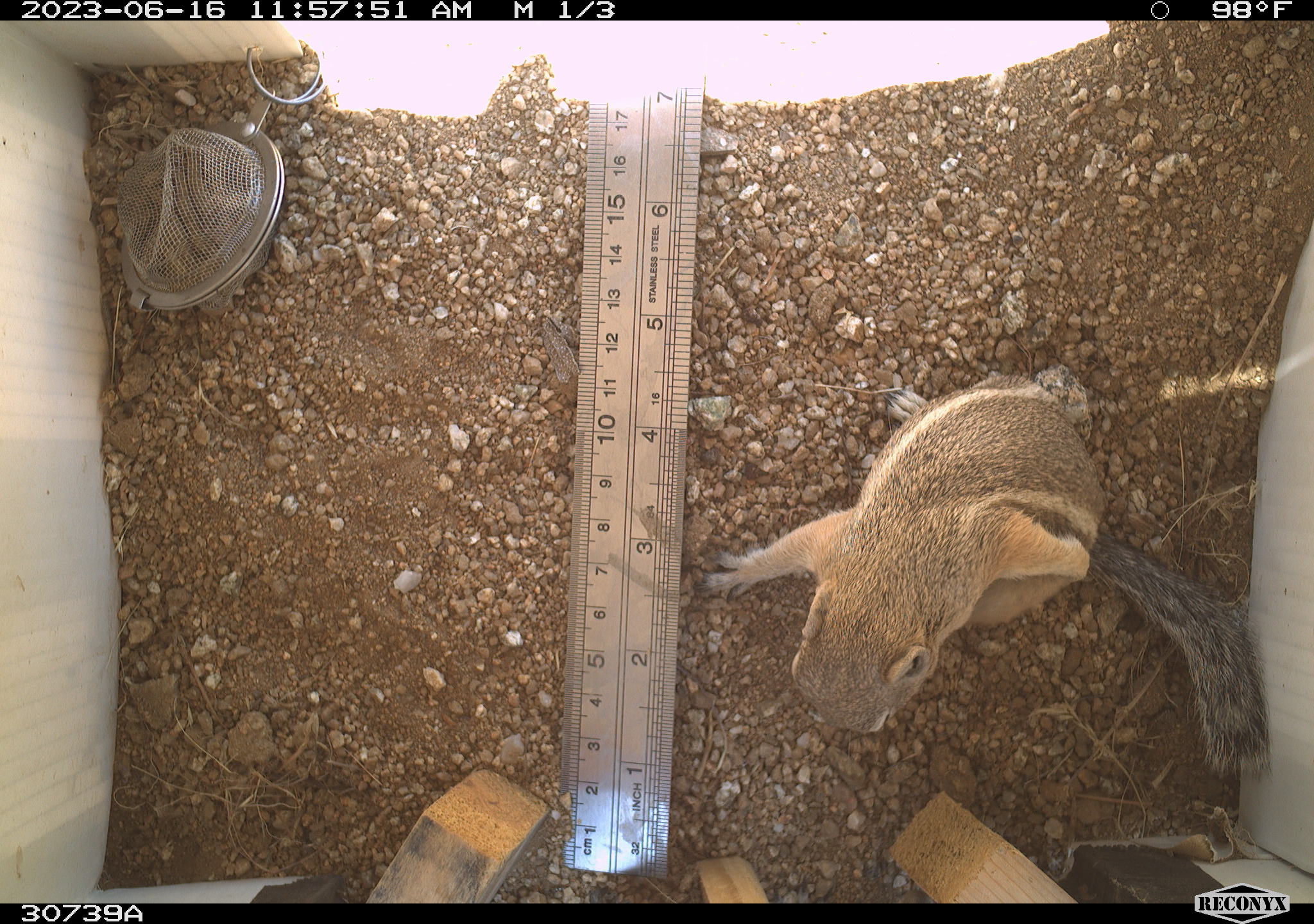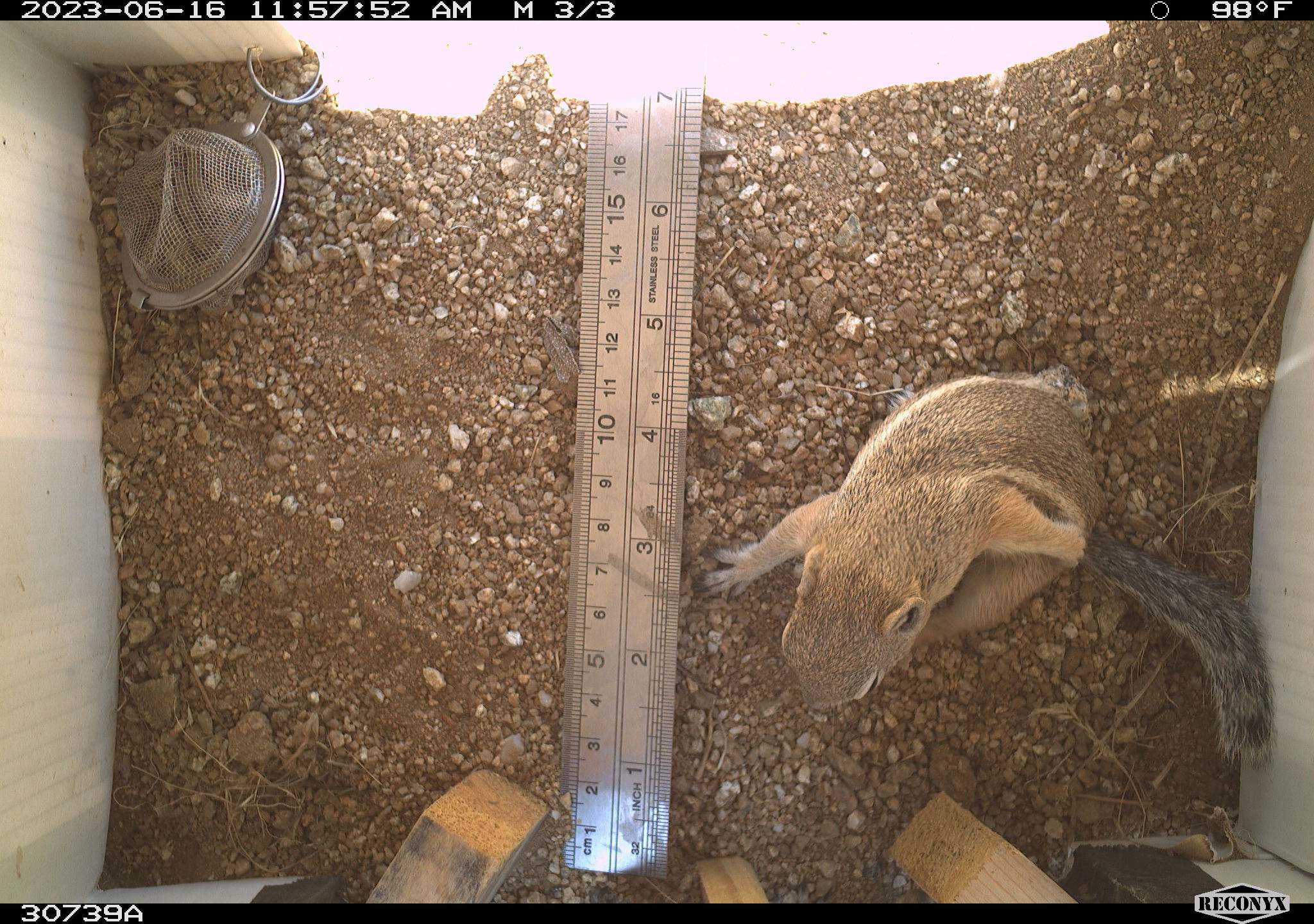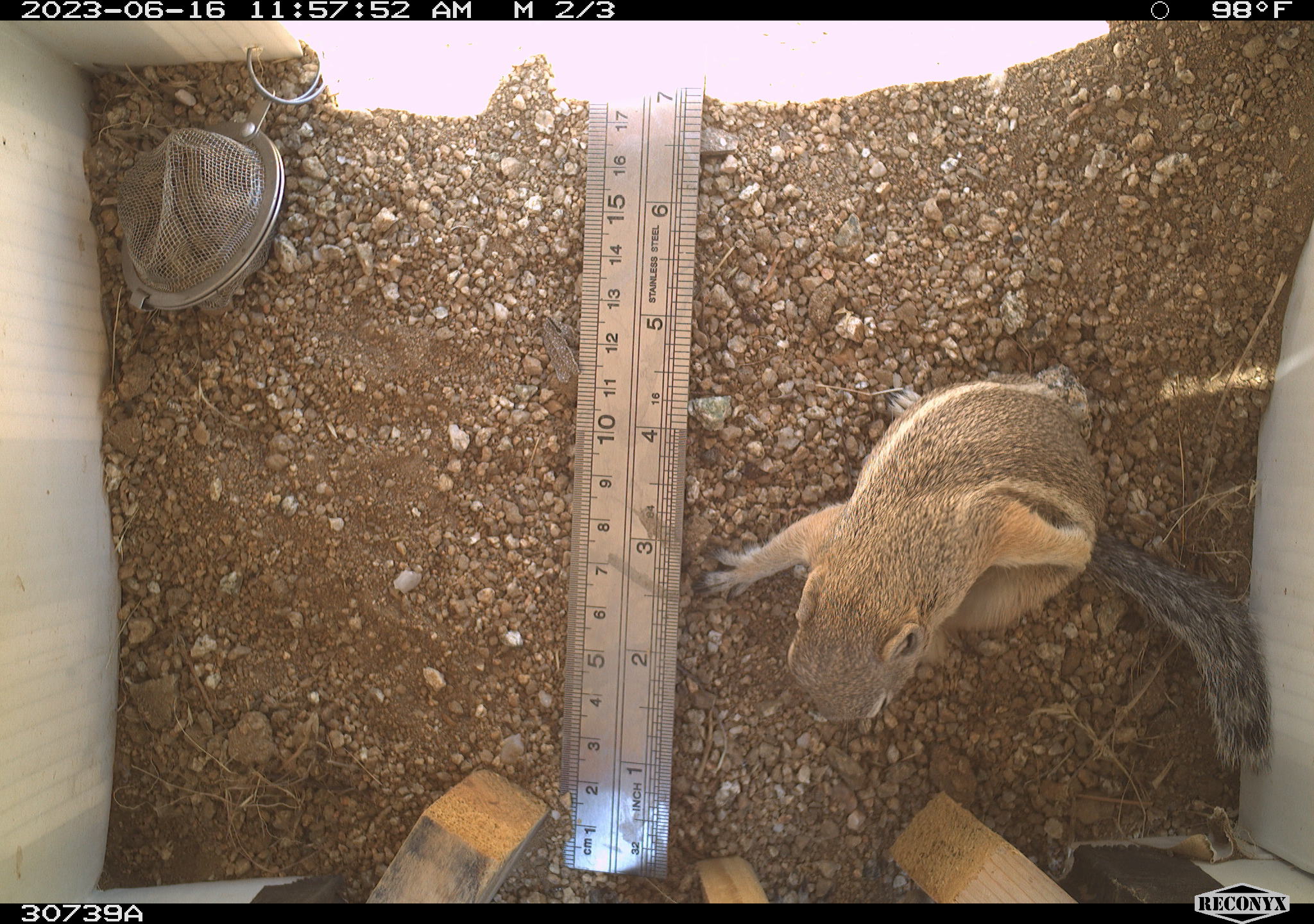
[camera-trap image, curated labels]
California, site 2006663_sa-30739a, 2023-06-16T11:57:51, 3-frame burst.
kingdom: Animalia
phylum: Chordata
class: Mammalia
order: Rodentia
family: Sciuridae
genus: Ammospermophilus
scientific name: Ammospermophilus leucurus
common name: white-tailed antelope squirrel